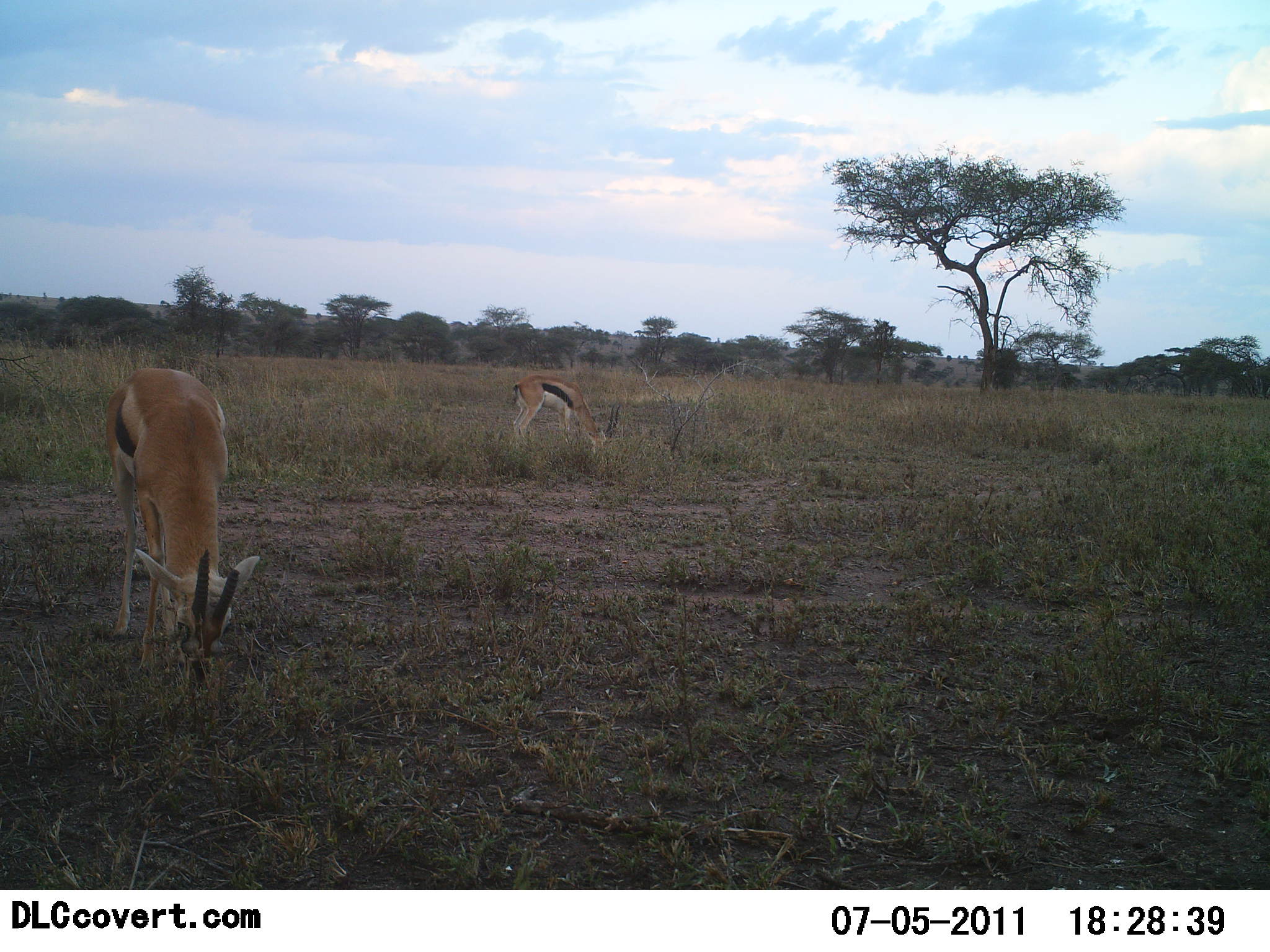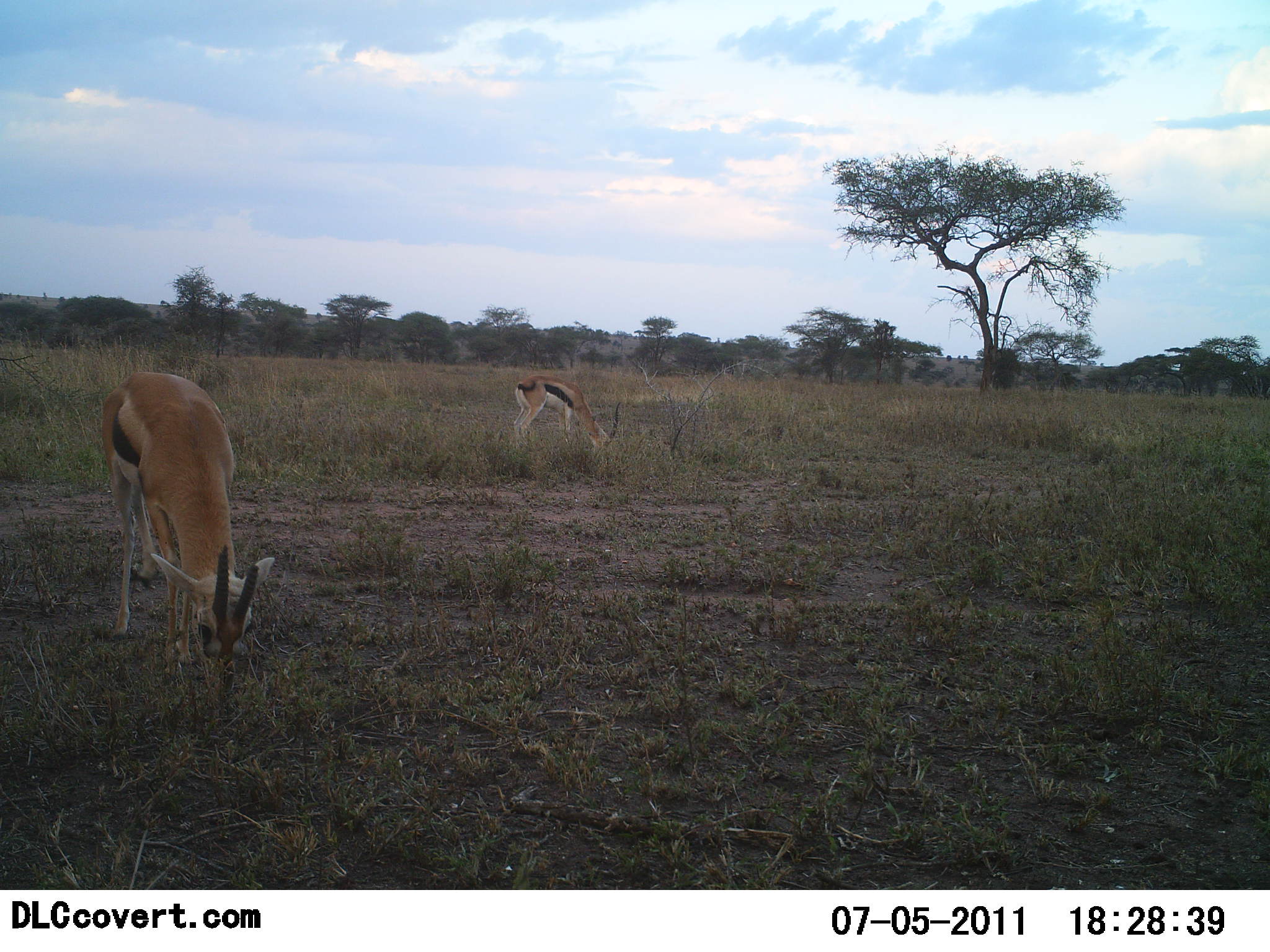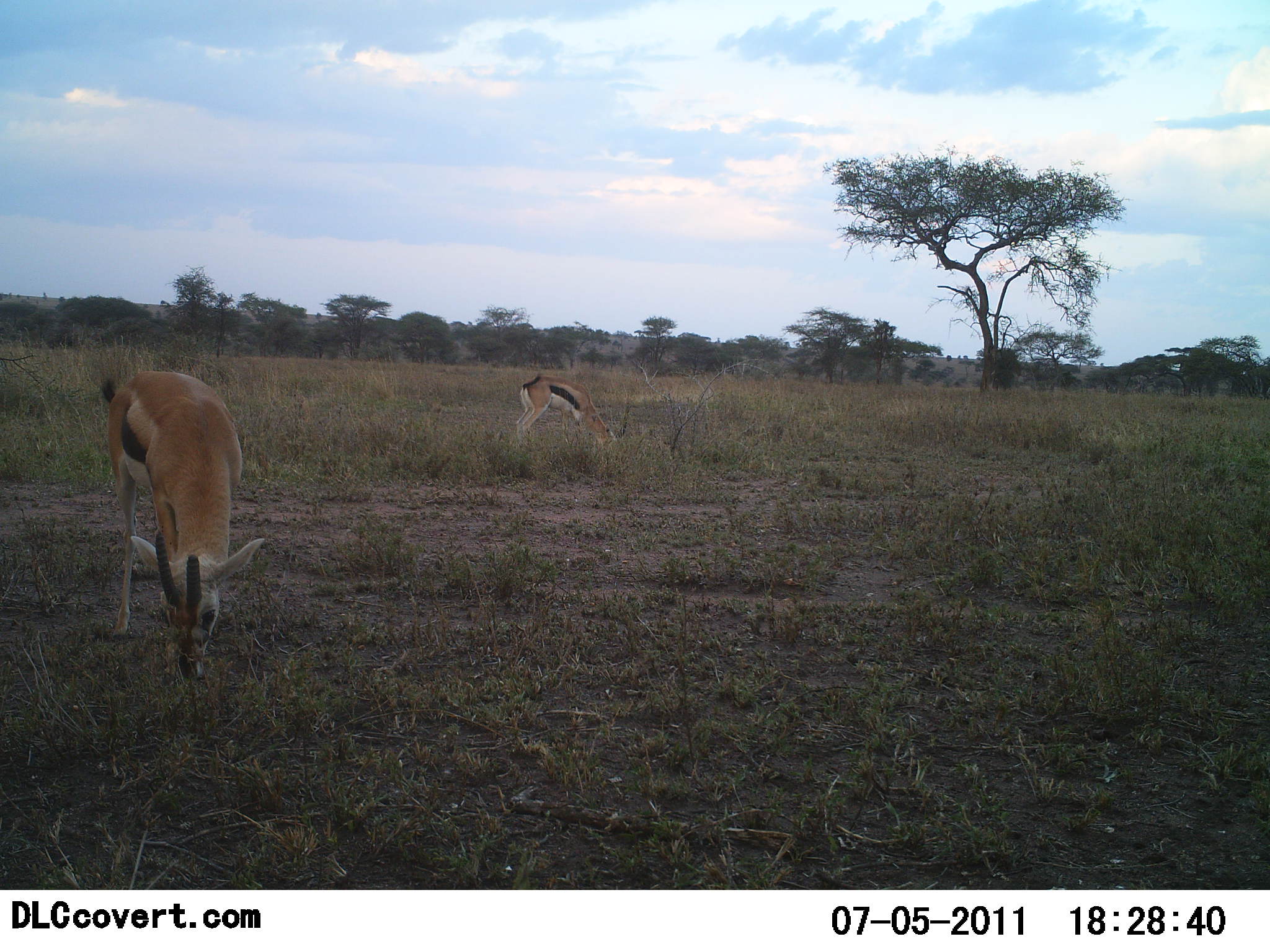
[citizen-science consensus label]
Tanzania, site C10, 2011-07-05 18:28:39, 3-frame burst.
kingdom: Animalia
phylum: Chordata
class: Mammalia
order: Artiodactyla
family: Bovidae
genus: Eudorcas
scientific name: Eudorcas thomsonii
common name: thomson's gazelle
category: gazellethomsons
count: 2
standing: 20%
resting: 0%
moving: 7%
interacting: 0%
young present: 0%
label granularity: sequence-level